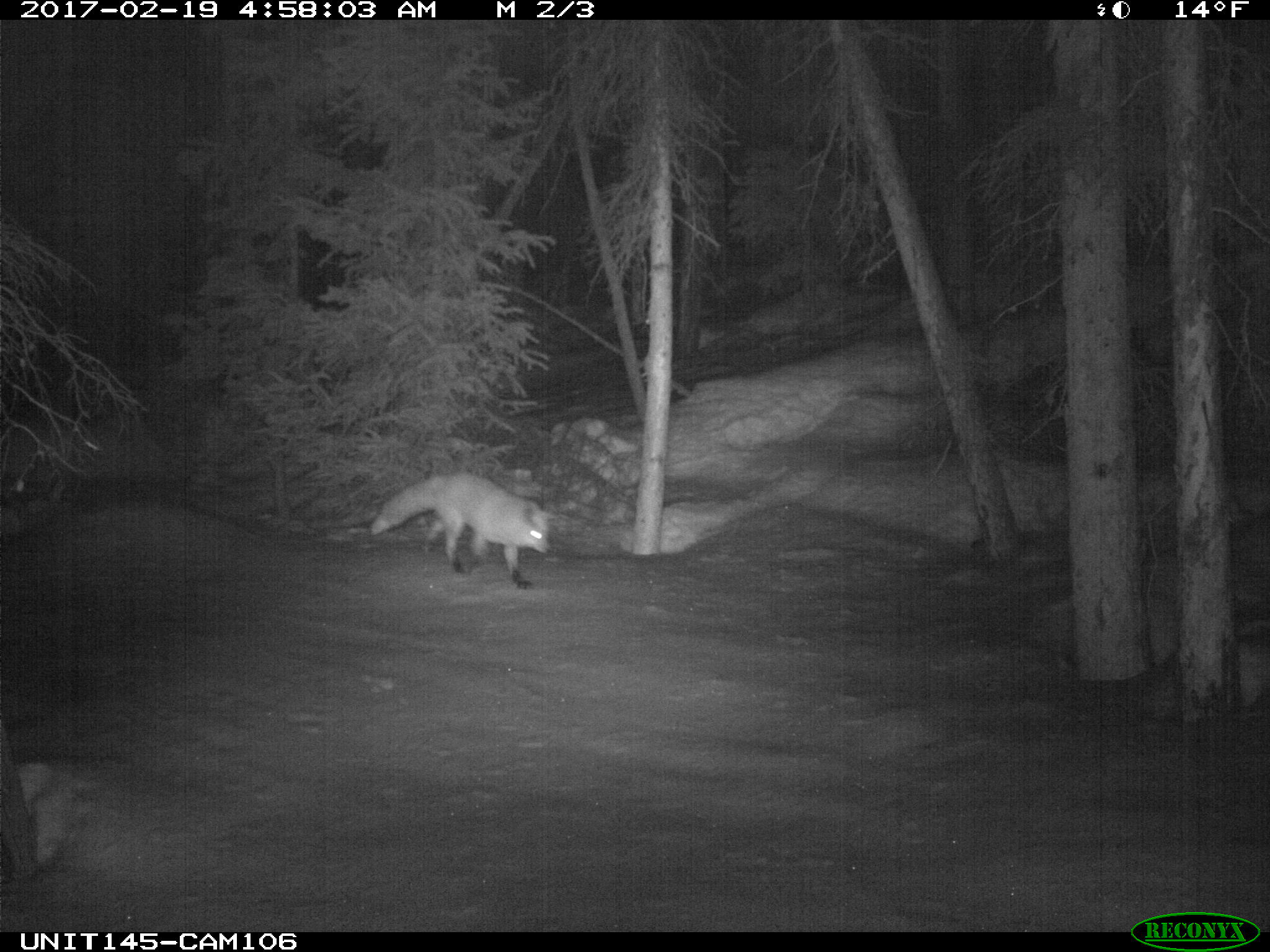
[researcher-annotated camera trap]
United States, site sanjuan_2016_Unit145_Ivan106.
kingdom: Animalia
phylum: Chordata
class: Mammalia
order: Carnivora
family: Canidae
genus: Vulpes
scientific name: Vulpes vulpes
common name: red fox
Vulpes vulpes (red fox).